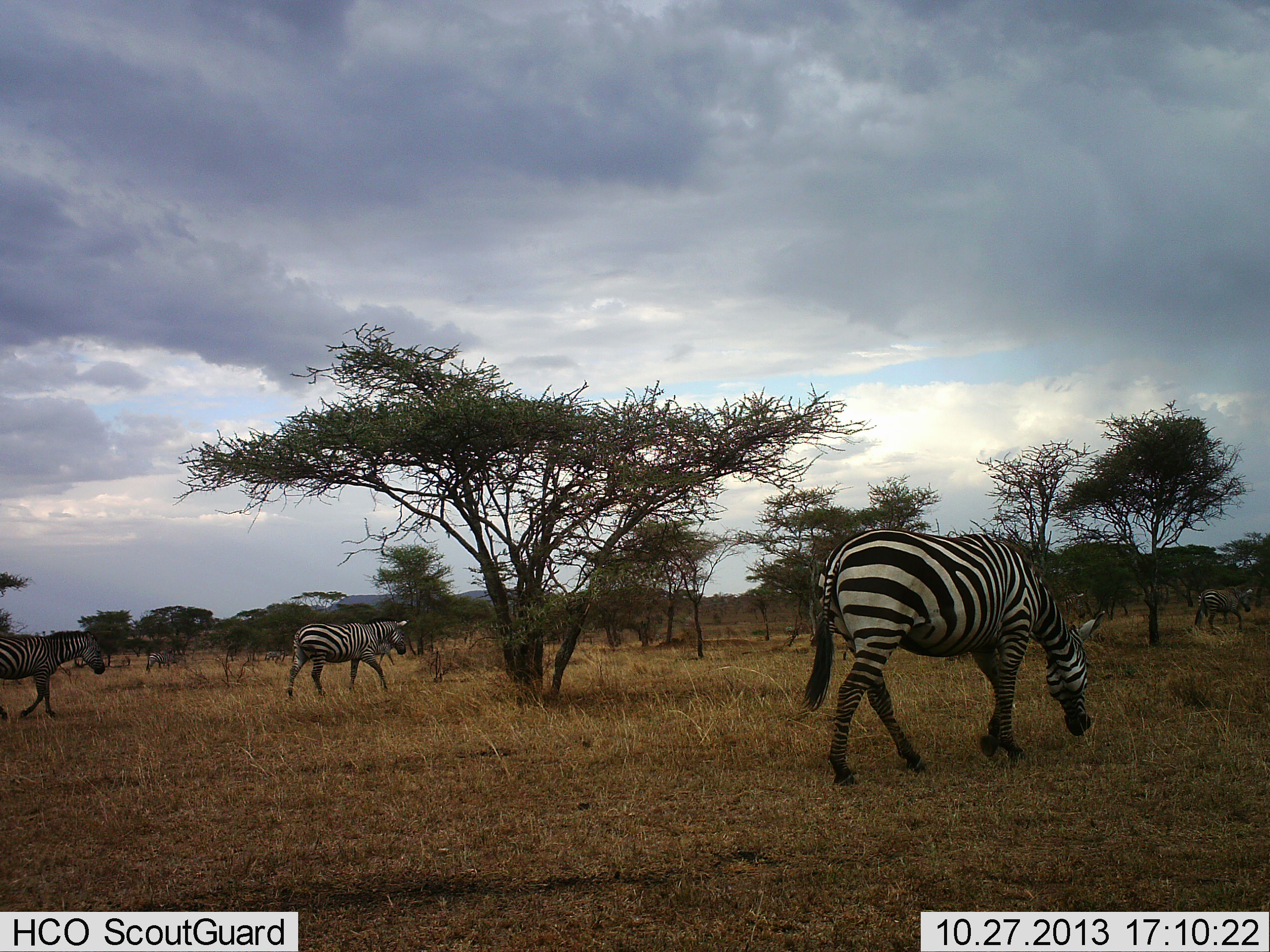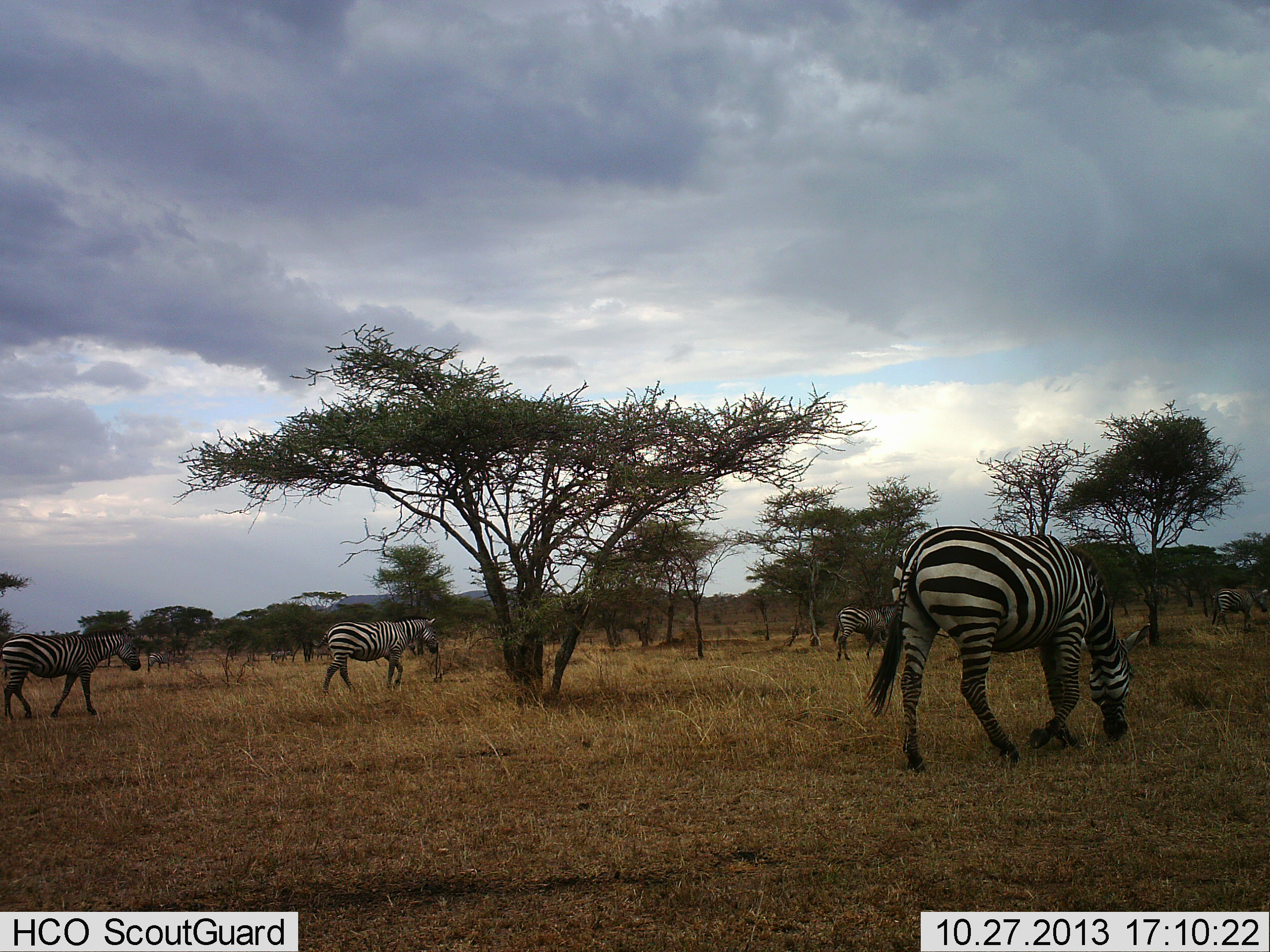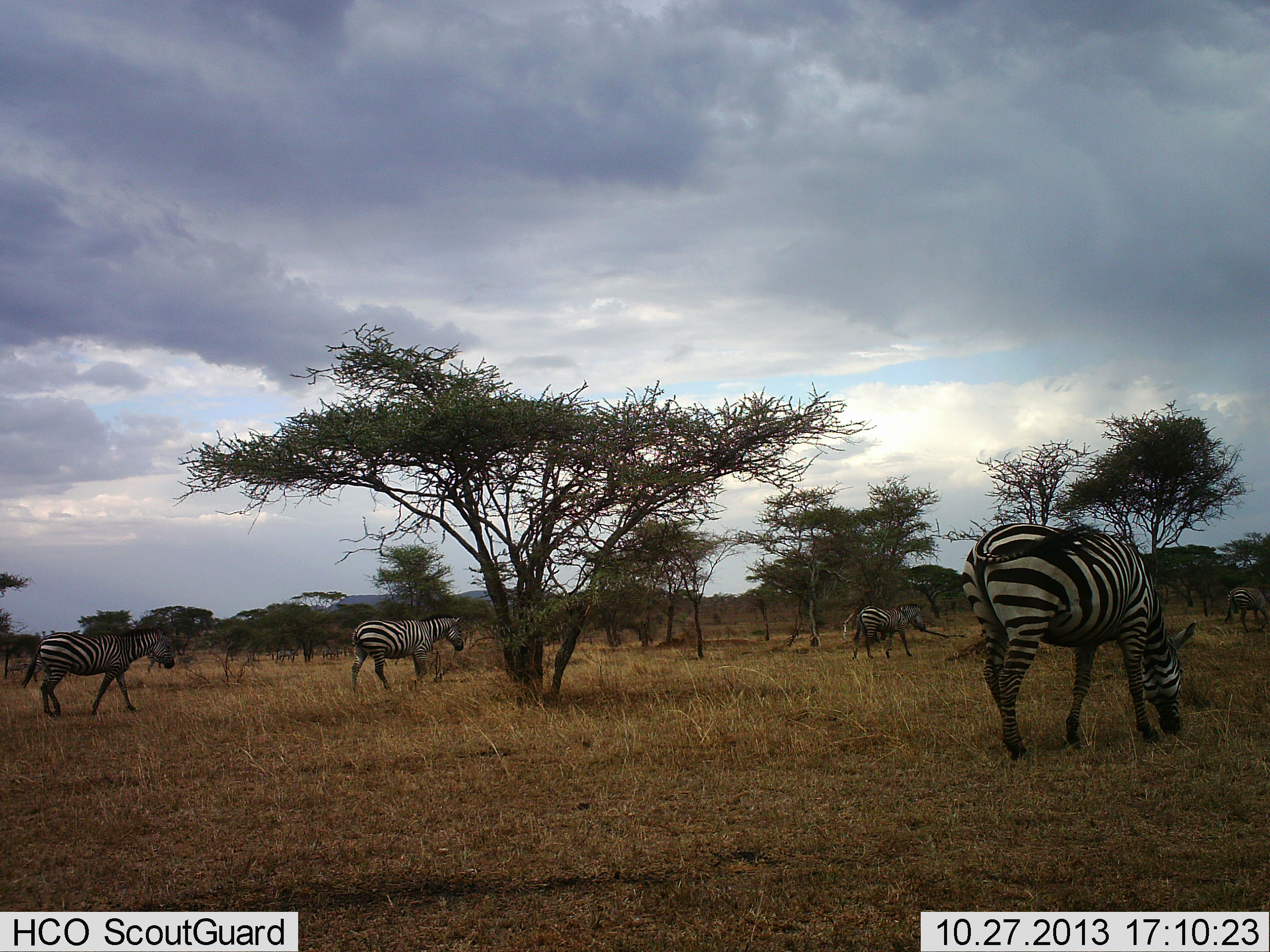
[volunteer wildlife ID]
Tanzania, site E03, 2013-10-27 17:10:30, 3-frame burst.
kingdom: Animalia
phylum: Chordata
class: Mammalia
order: Perissodactyla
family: Equidae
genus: Equus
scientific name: Equus quagga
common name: plains zebra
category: zebra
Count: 5.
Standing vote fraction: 10%.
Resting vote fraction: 0%.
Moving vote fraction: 80%.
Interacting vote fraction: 0%.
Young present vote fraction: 0%.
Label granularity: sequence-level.